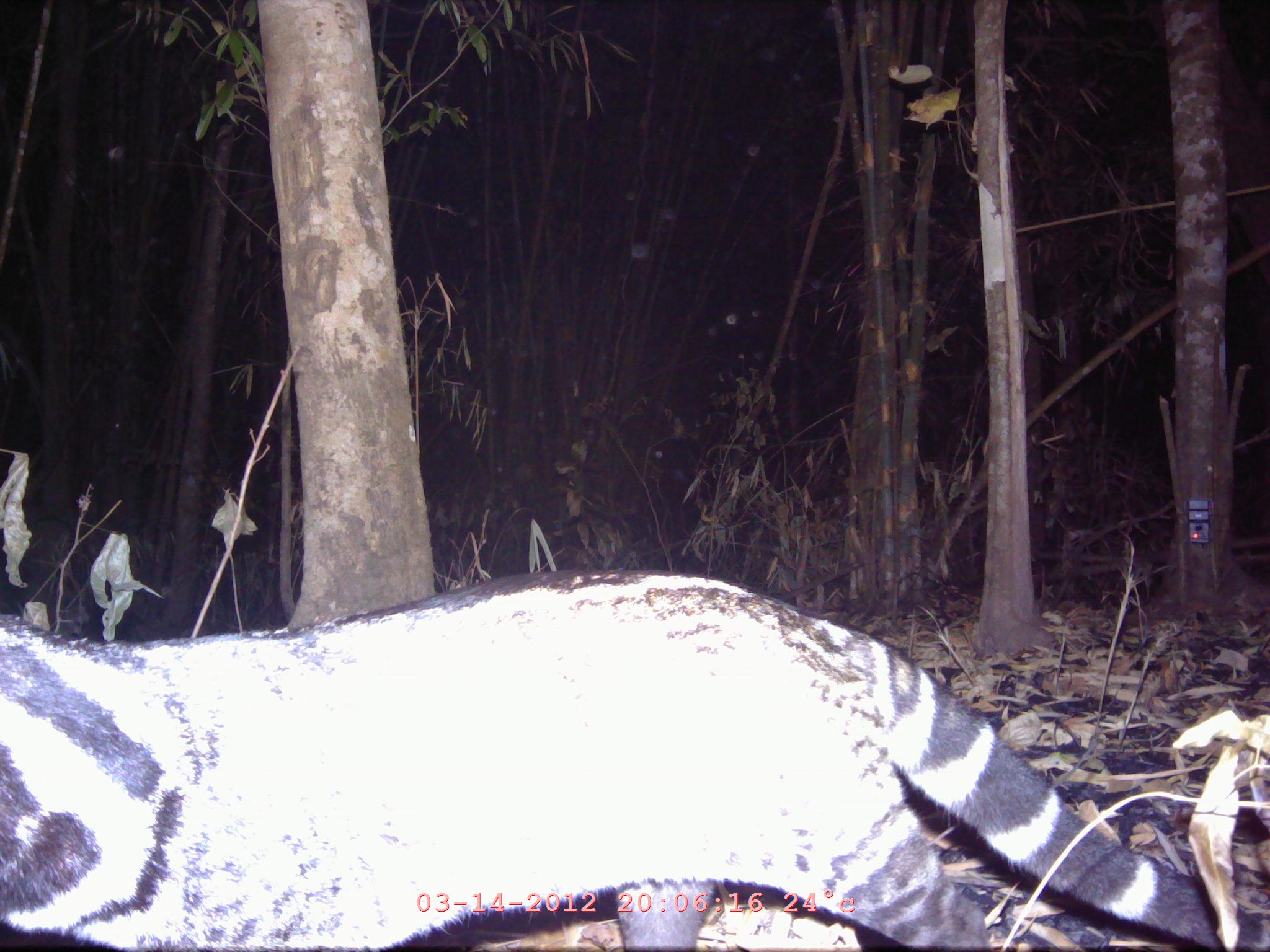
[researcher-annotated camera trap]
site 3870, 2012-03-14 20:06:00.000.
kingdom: Animalia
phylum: Chordata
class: Mammalia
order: Carnivora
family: Viverridae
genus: Viverra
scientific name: Viverra zibetha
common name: large indian civet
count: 1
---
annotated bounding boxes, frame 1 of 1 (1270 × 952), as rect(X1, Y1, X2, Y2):
viverra zibetha: rect(0, 561, 1258, 947)